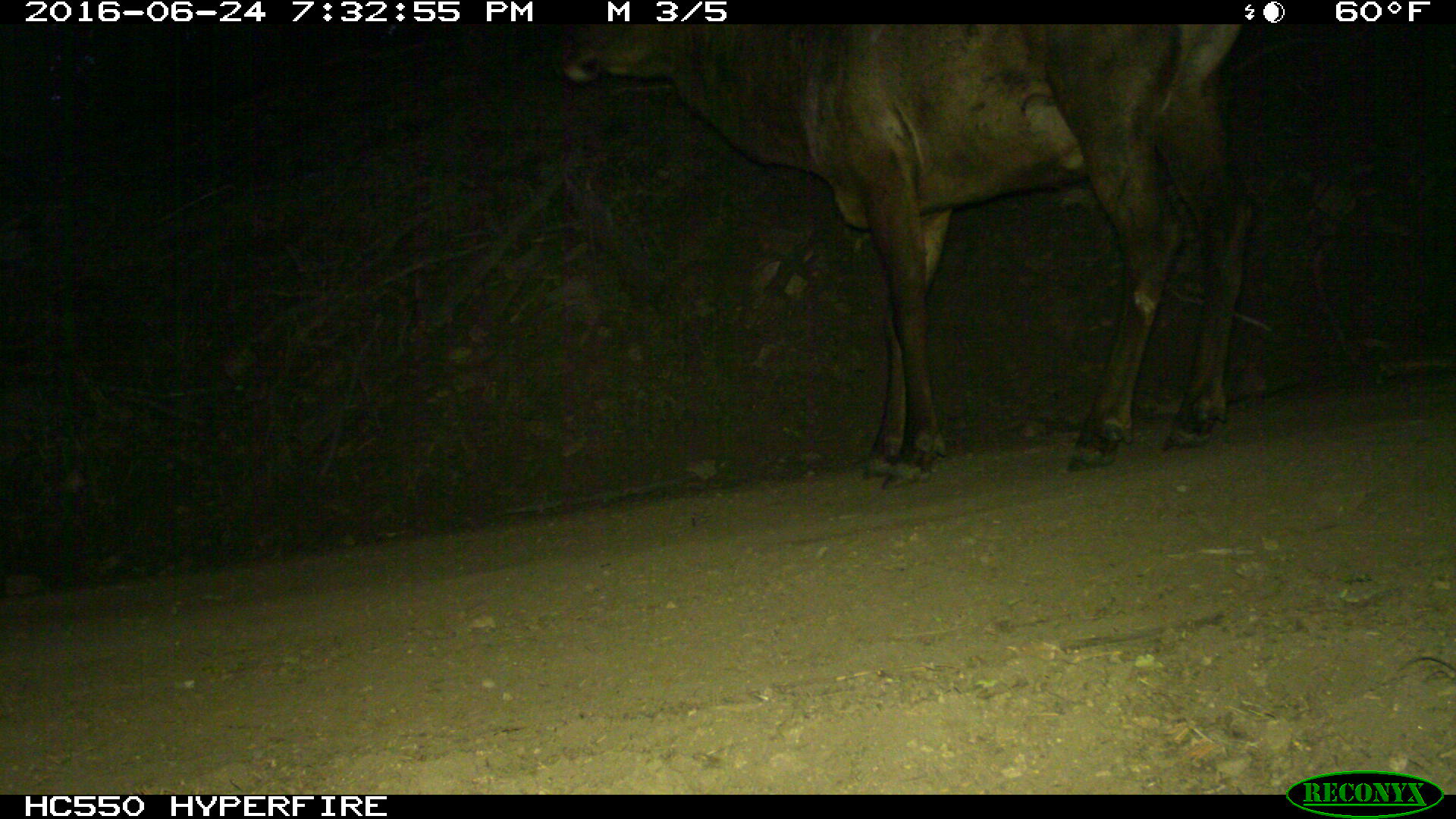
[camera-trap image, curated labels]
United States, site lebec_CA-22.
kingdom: Animalia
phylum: Chordata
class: Mammalia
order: Artiodactyla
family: Cervidae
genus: Cervus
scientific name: Cervus canadensis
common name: elk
Cervus canadensis (elk).